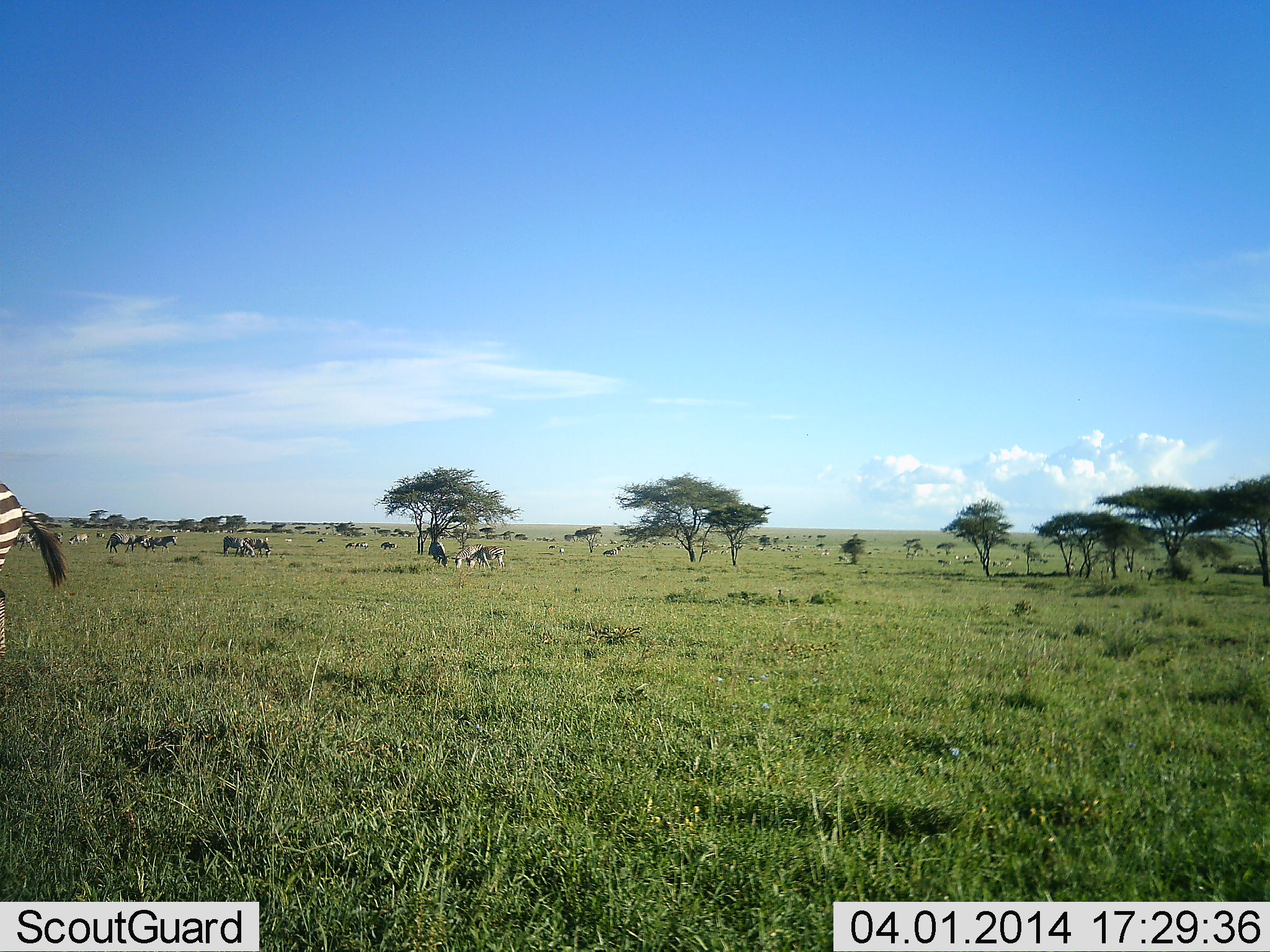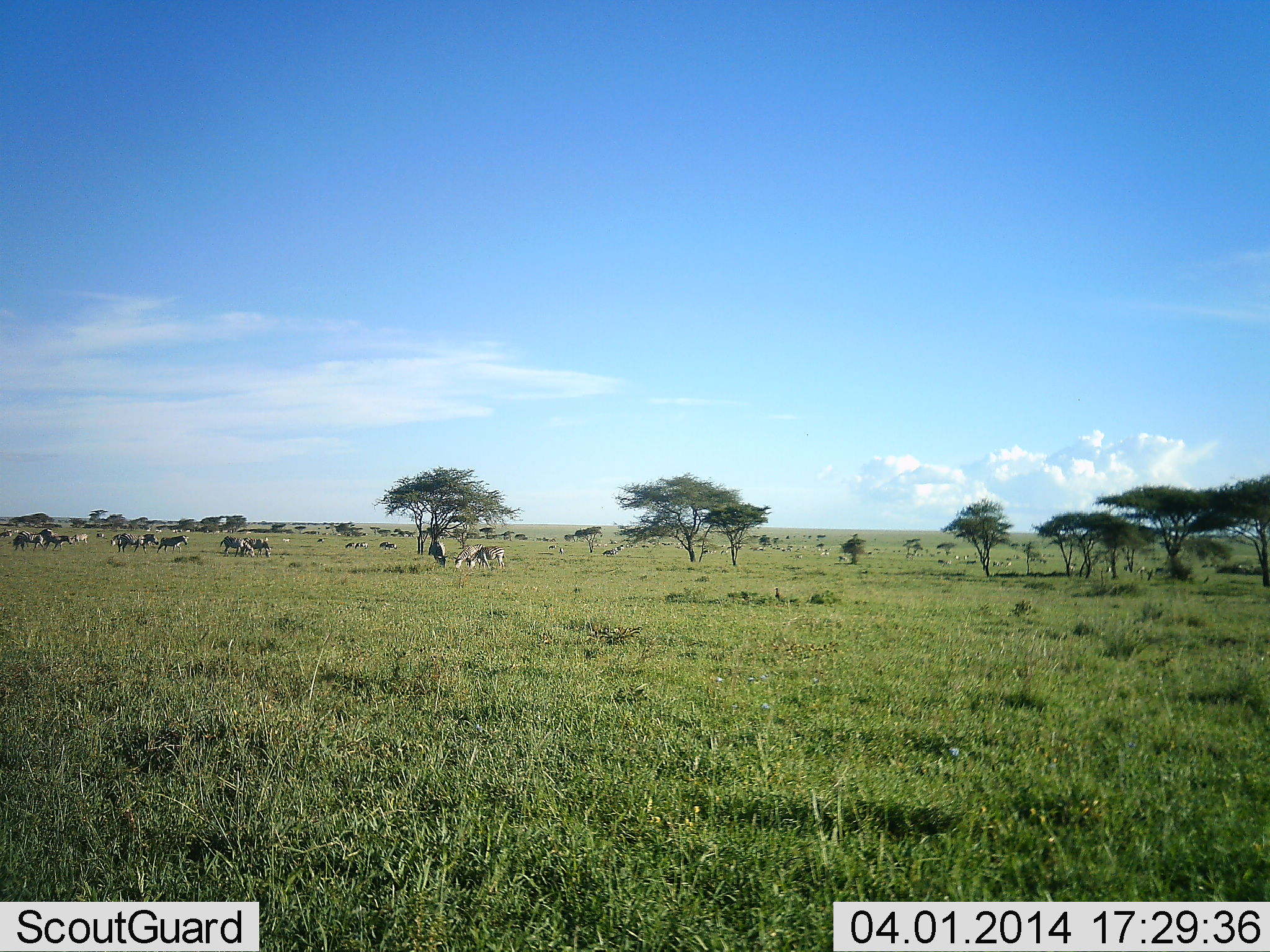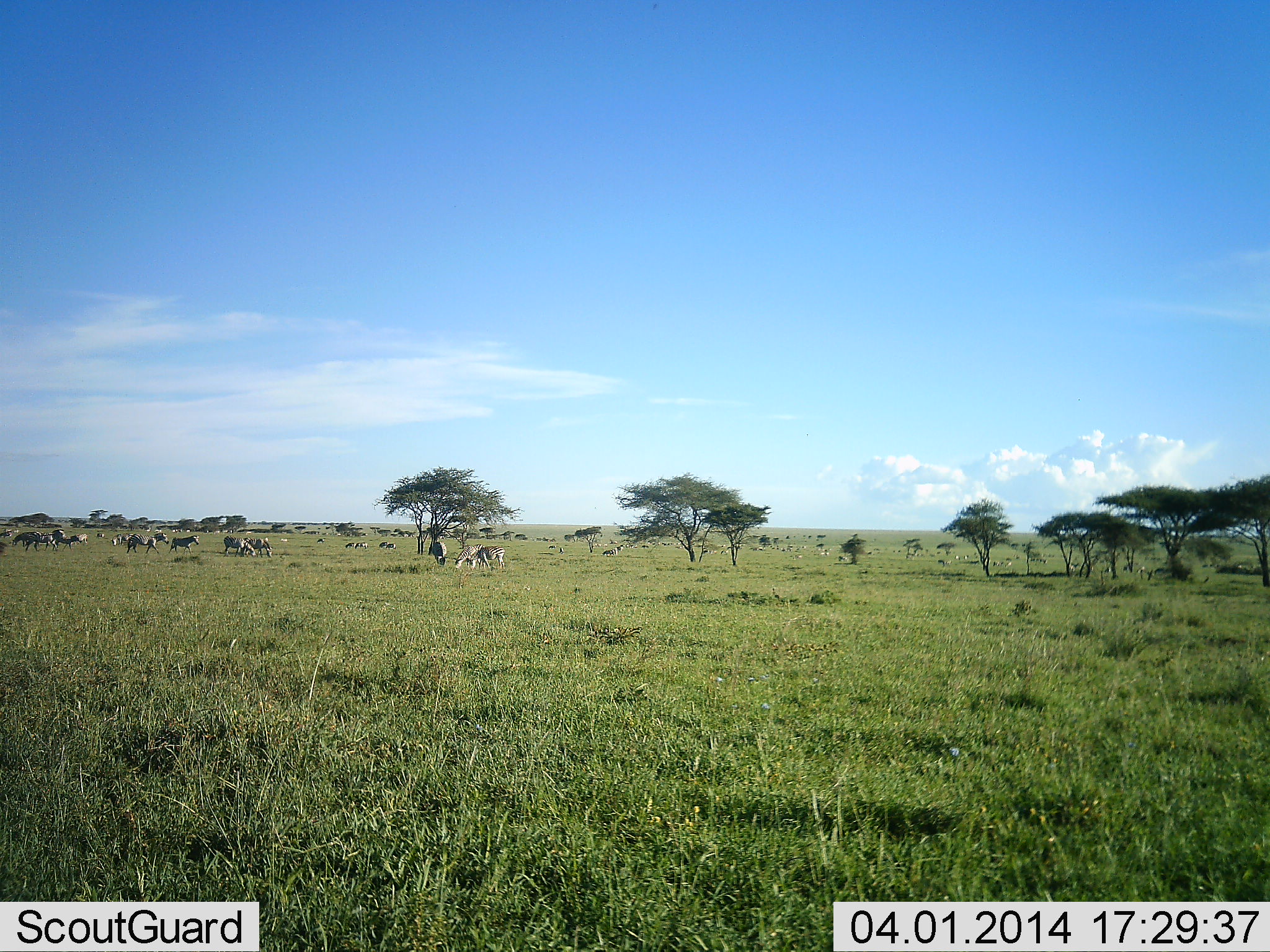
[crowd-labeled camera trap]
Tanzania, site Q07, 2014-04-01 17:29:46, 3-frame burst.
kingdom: Animalia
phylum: Chordata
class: Mammalia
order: Perissodactyla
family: Equidae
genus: Equus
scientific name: Equus quagga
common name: plains zebra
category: zebra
Zebra (plains zebra) (Equus quagga), count 11-50. Behavior (volunteer vote fractions): standing 42%, resting 5%, moving 71%, interacting 7%. Young present (vote fraction): 0%. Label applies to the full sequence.